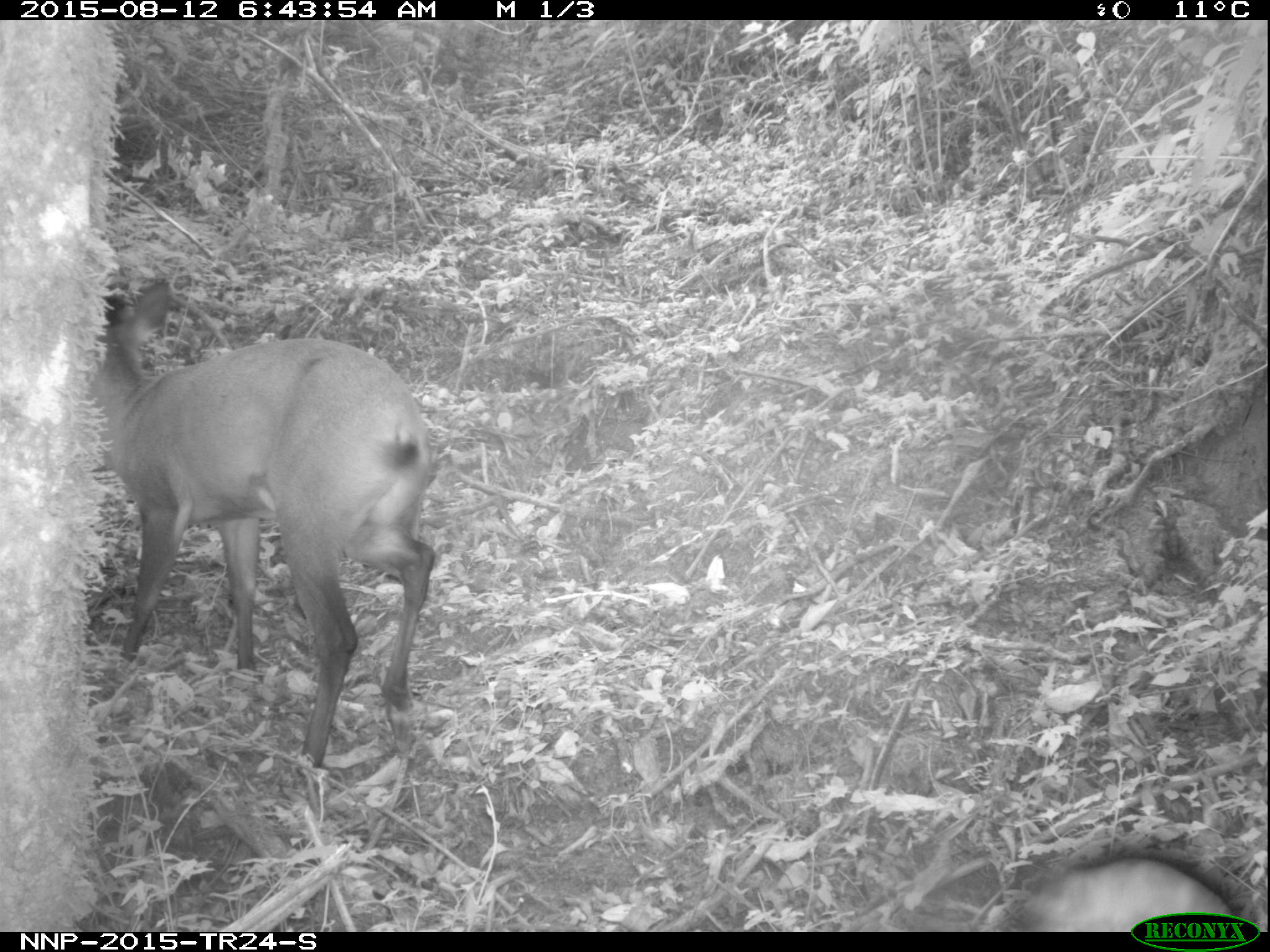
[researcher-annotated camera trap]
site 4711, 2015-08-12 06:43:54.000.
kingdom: Animalia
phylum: Chordata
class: Mammalia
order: Artiodactyla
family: Bovidae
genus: Cephalophus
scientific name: Cephalophus nigrifrons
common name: black-fronted duiker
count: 1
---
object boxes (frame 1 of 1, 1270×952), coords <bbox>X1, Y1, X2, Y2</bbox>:
cephalophus nigrifrons: <bbox>93, 274, 437, 773</bbox>; <bbox>985, 850, 1240, 928</bbox>